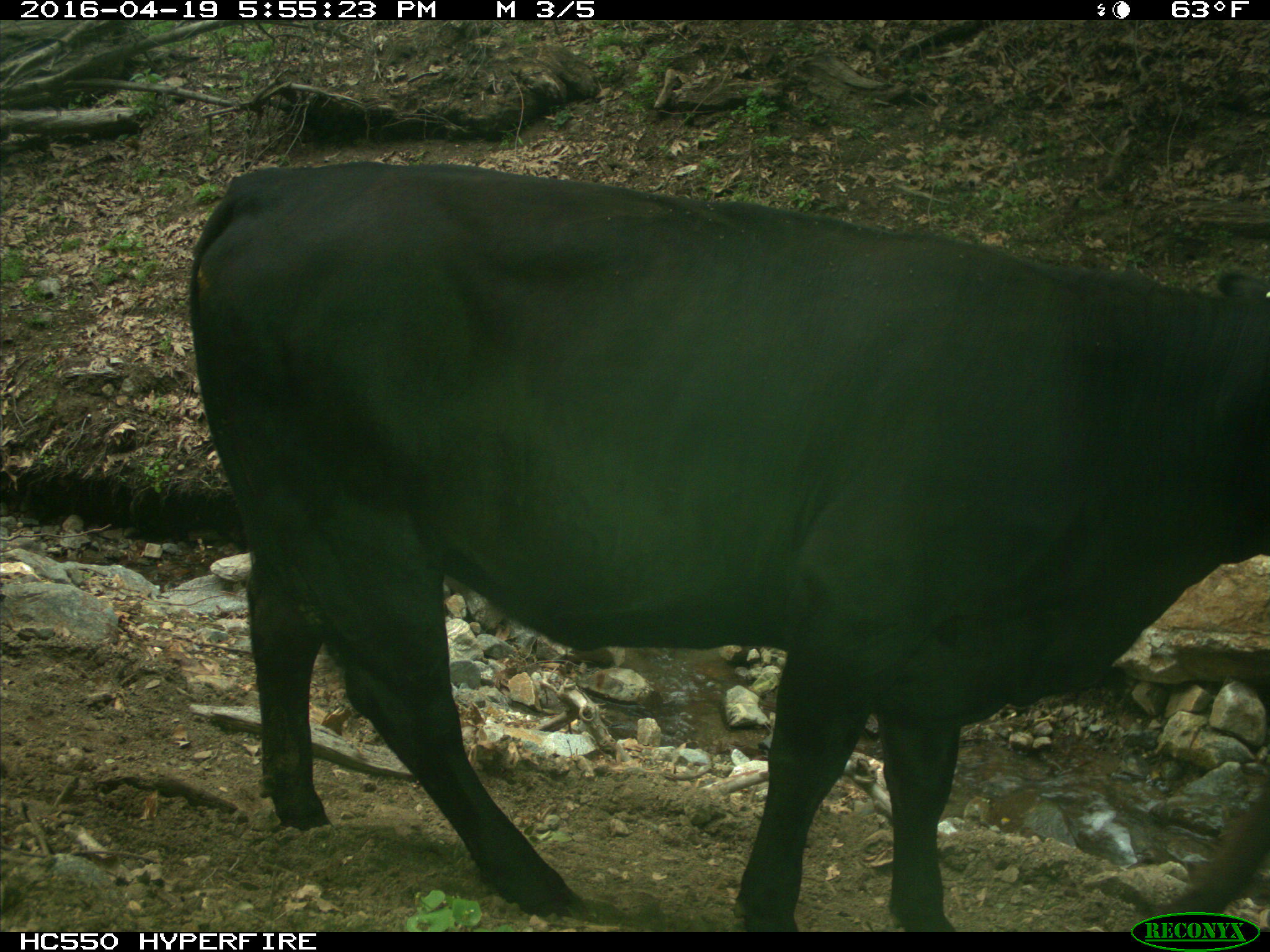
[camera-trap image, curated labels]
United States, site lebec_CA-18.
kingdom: Animalia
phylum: Chordata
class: Mammalia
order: Artiodactyla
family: Bovidae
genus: Bos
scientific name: Bos taurus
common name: domestic cow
Bos taurus (domestic cow).